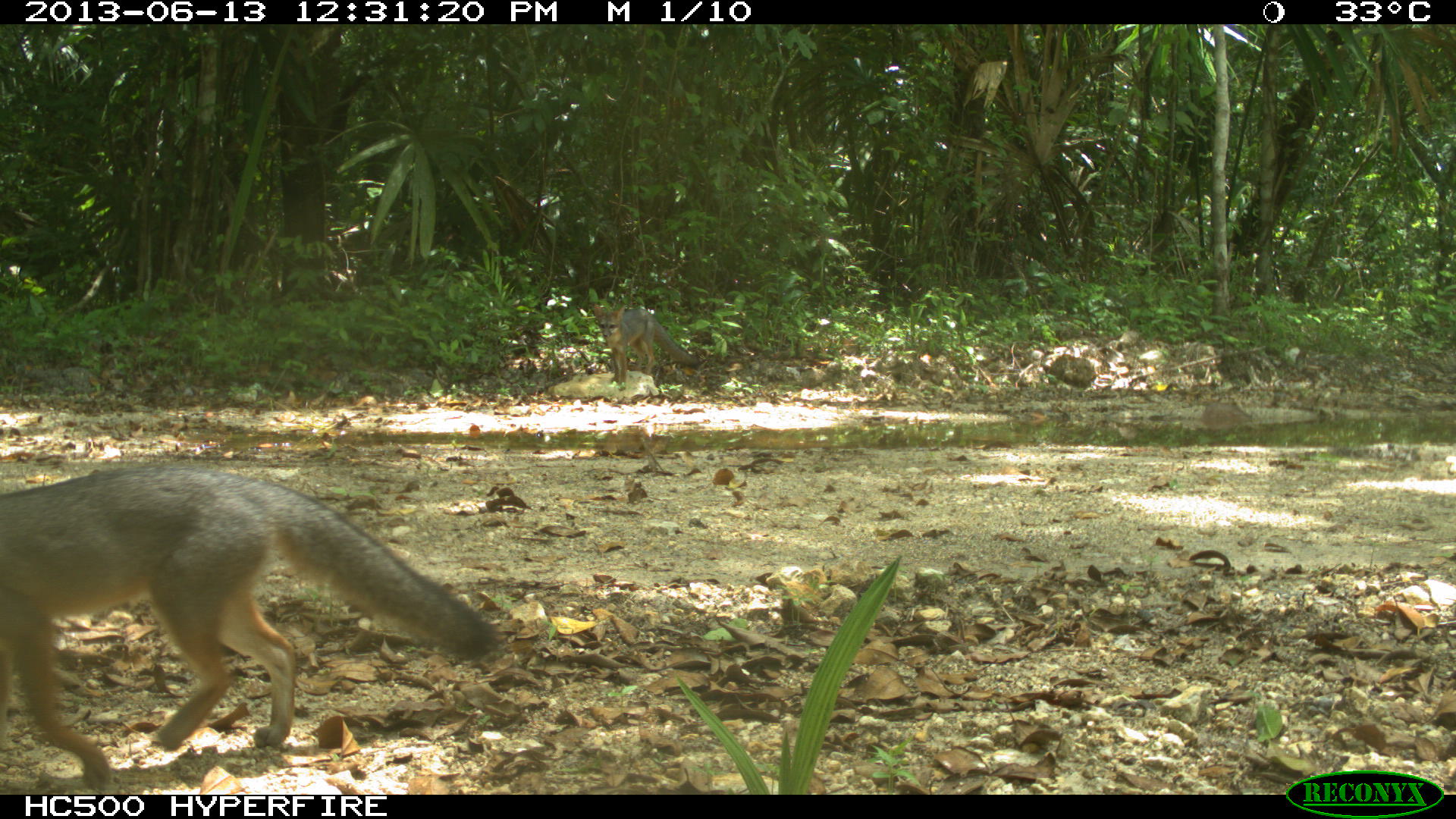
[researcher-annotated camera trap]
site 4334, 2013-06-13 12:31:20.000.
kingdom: Animalia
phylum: Chordata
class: Mammalia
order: Carnivora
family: Canidae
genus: Urocyon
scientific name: Urocyon cinereoargenteus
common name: gray fox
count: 2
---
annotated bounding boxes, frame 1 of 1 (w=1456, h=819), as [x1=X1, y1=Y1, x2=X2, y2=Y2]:
urocyon cinereoargenteus: [x1=0, y1=460, x2=495, y2=791]; [x1=591, y1=302, x2=700, y2=392]